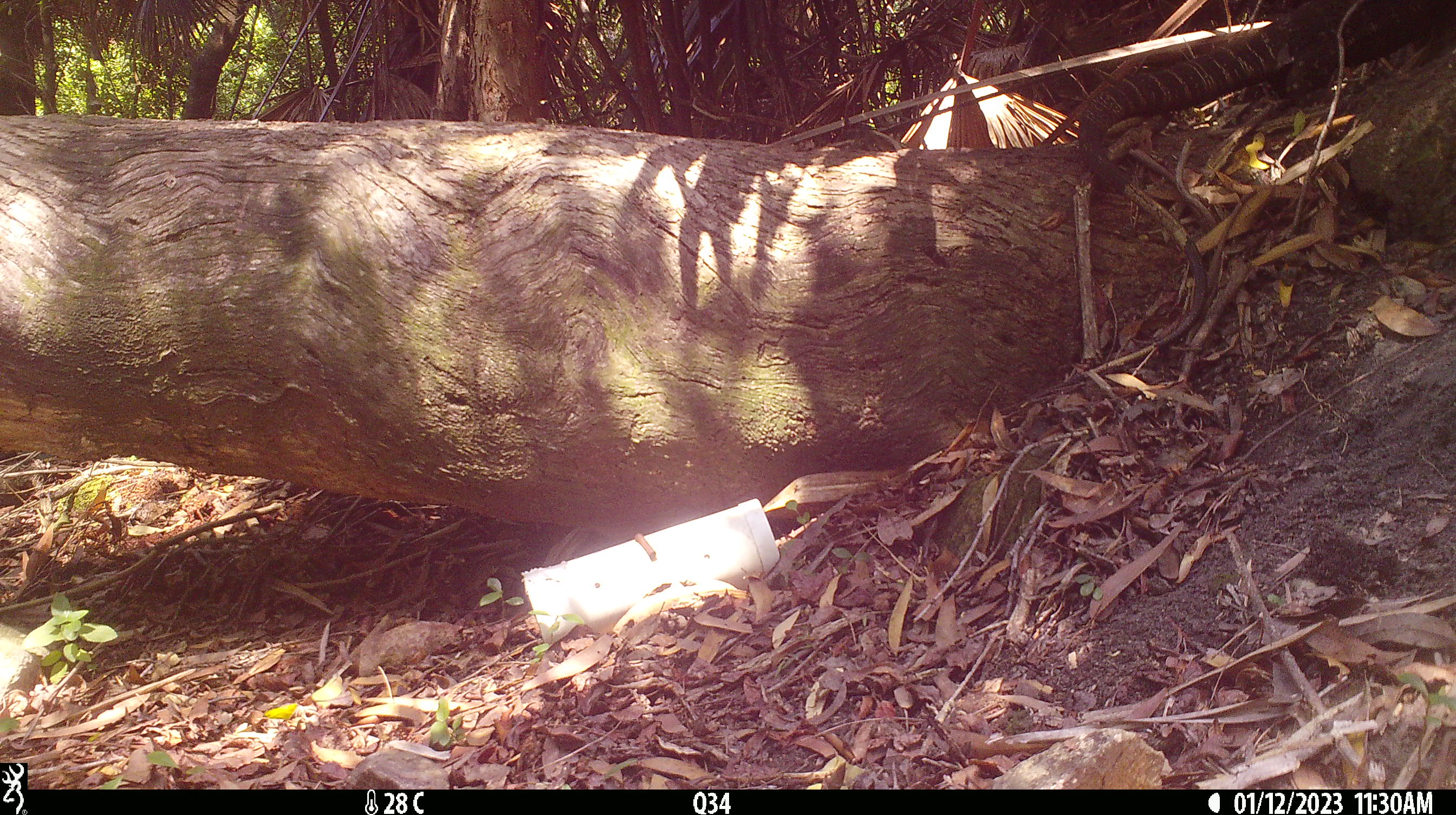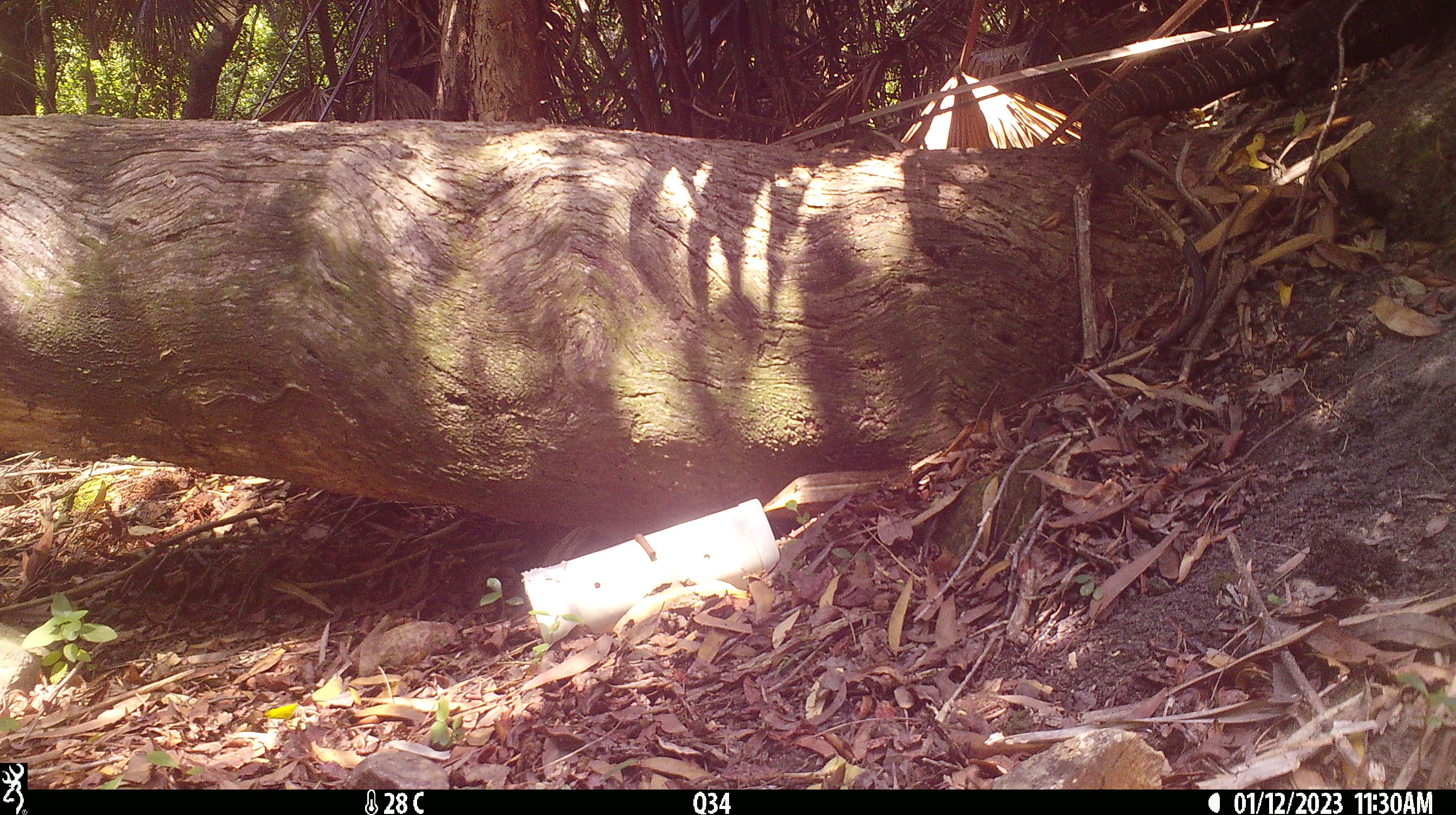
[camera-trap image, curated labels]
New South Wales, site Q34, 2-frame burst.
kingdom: Animalia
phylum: Chordata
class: Reptilia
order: Squamata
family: Varanidae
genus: Varanus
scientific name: Varanus varius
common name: lace monitor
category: goanna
Goanna (lace monitor) (Varanus varius).